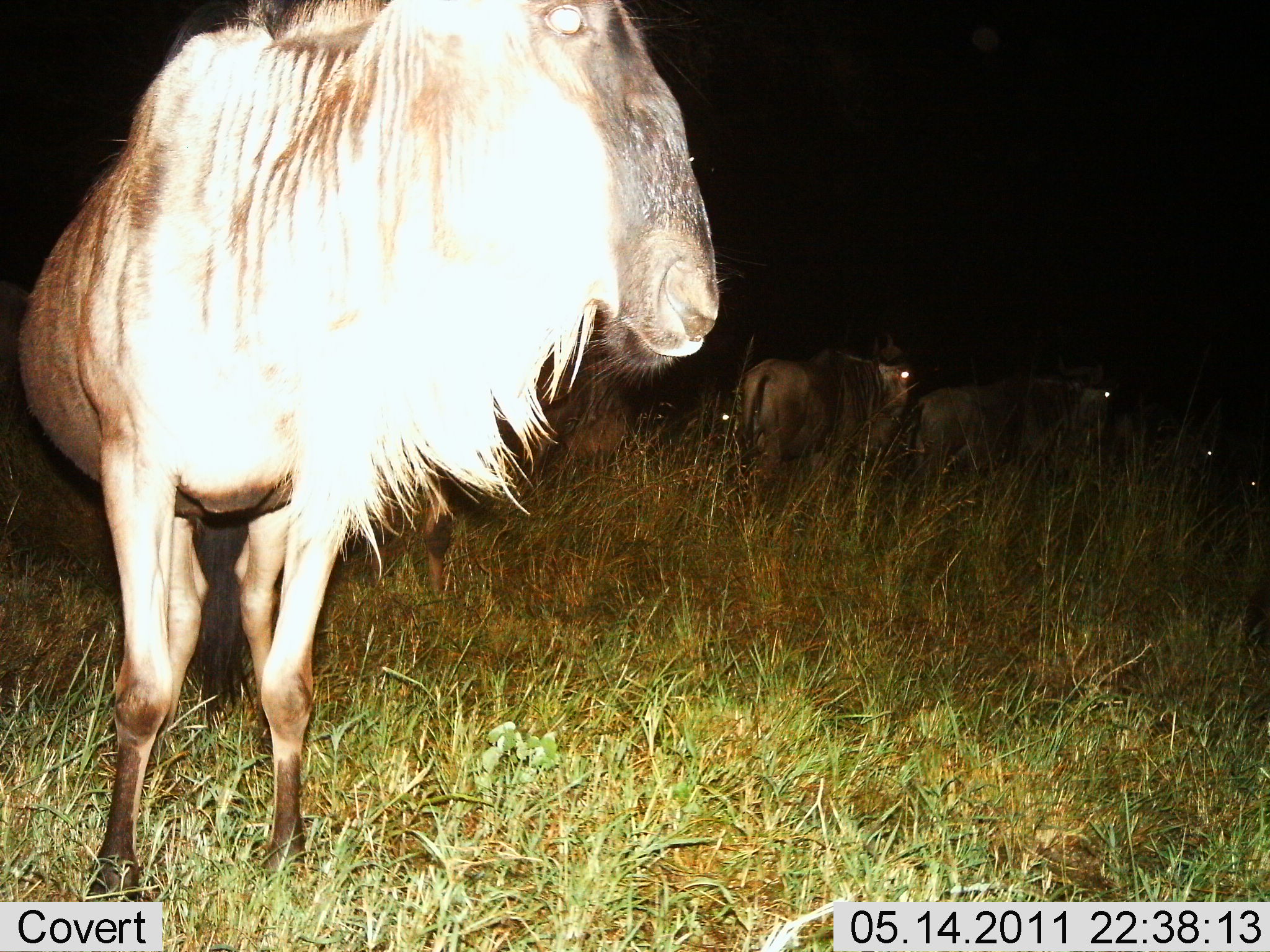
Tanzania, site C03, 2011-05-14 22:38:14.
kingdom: Animalia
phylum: Chordata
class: Mammalia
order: Artiodactyla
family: Bovidae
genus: Connochaetes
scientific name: Connochaetes taurinus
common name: blue wildebeest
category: wildebeest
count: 6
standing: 85%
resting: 8%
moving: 8%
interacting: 8%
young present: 0%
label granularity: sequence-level